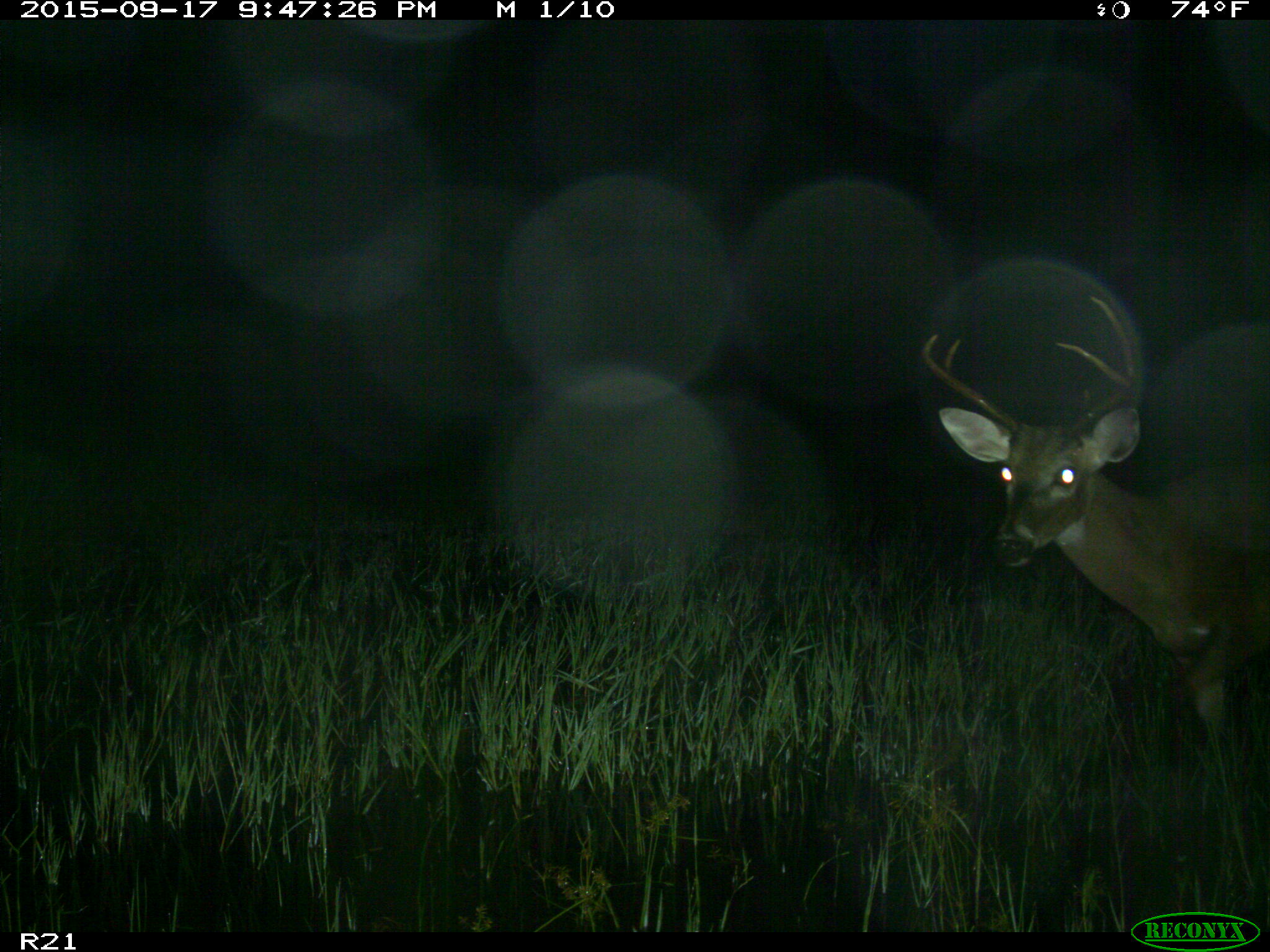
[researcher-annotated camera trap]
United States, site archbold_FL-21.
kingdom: Animalia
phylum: Chordata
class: Mammalia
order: Artiodactyla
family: Cervidae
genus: Odocoileus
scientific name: Odocoileus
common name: deer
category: unidentified deer